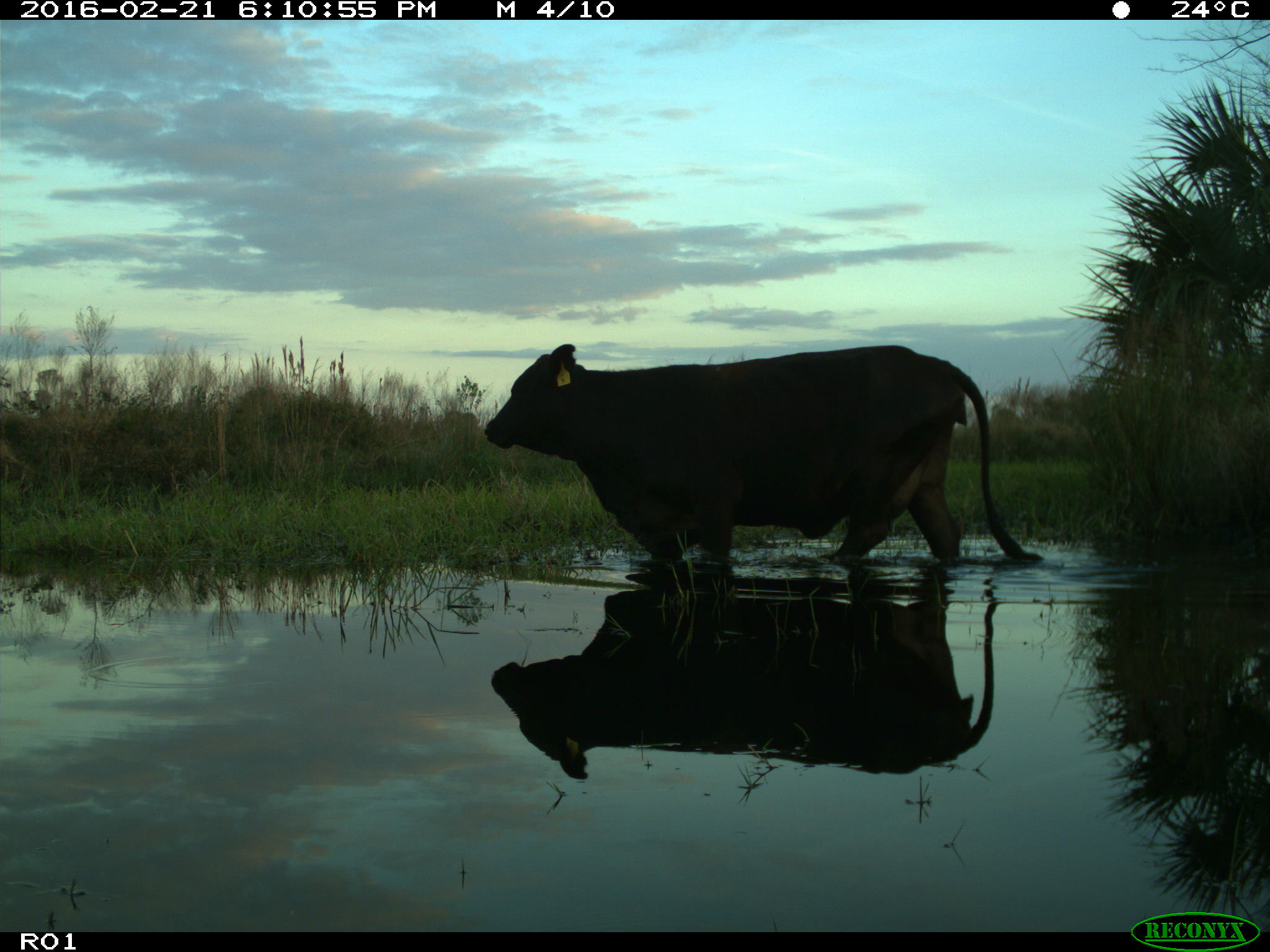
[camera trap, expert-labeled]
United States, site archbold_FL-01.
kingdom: Animalia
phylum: Chordata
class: Mammalia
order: Artiodactyla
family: Bovidae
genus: Bos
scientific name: Bos taurus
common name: domestic cow